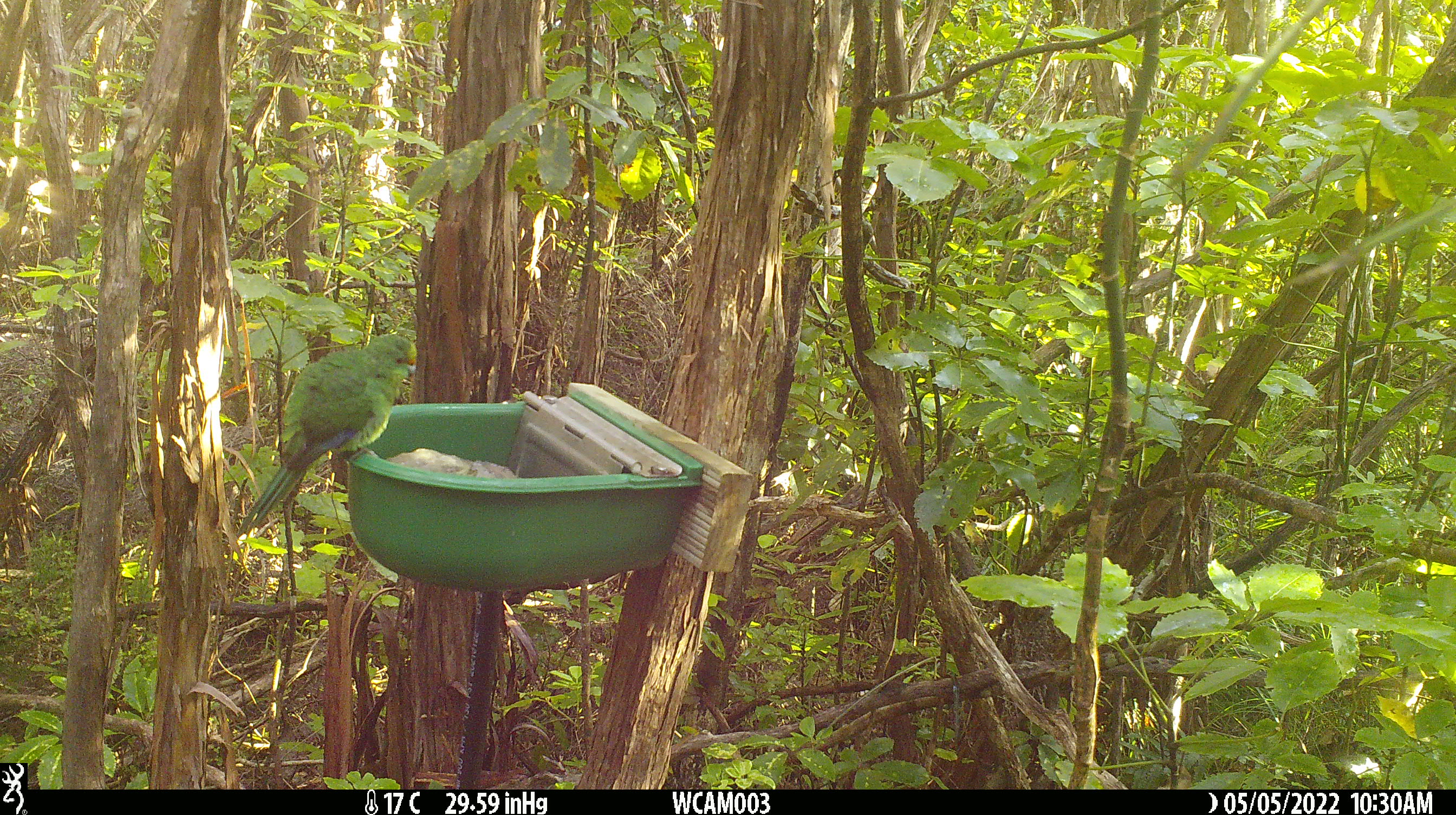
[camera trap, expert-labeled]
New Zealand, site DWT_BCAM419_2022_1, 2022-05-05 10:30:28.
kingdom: Animalia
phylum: Chordata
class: Aves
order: Psittaciformes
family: Psittaculidae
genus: Cyanoramphus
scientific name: Cyanoramphus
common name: parakeet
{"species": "parakeet (Cyanoramphus)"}